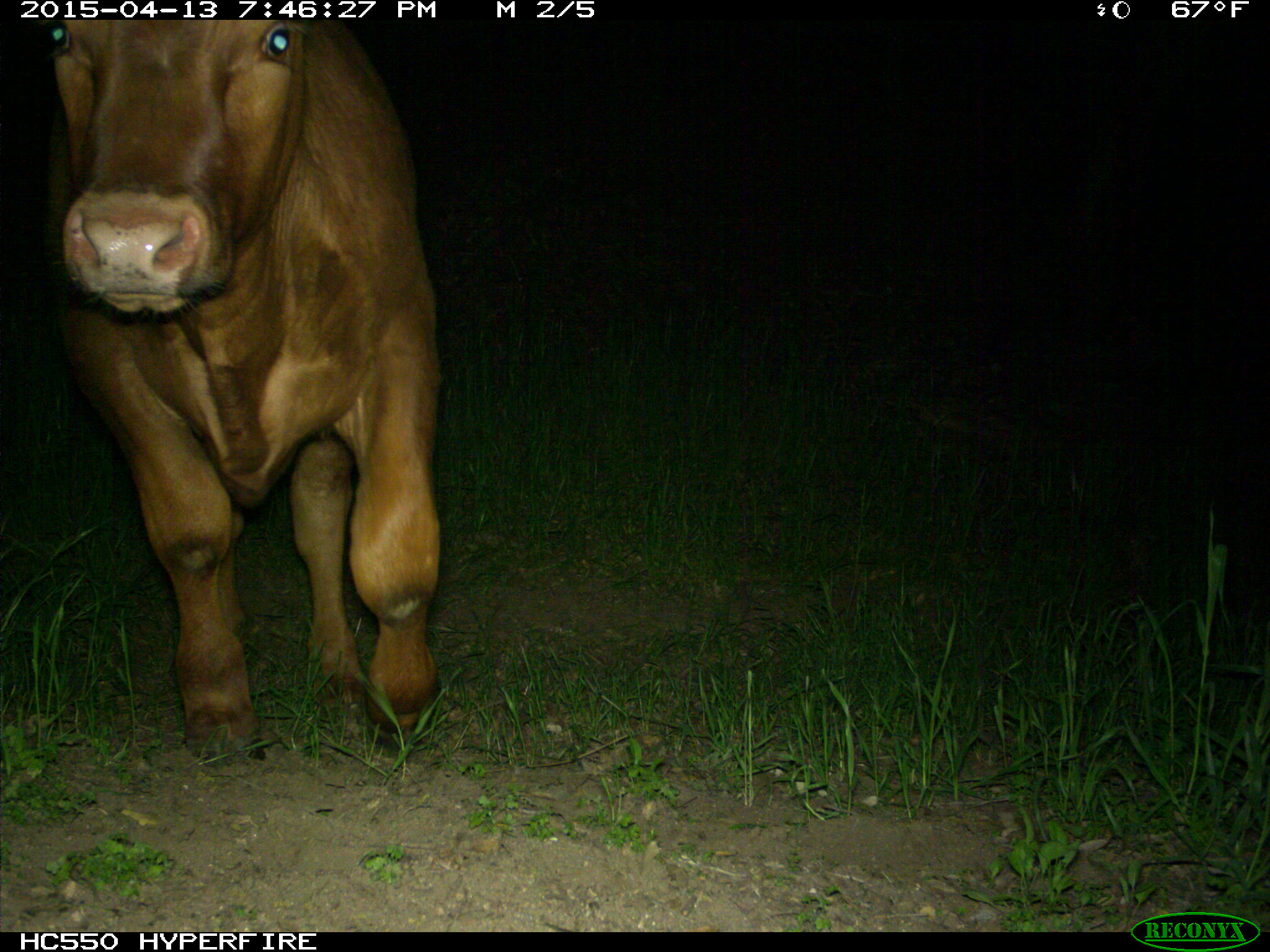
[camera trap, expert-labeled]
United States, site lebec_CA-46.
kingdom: Animalia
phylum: Chordata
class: Mammalia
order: Artiodactyla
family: Bovidae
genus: Bos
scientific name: Bos taurus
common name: domestic cow